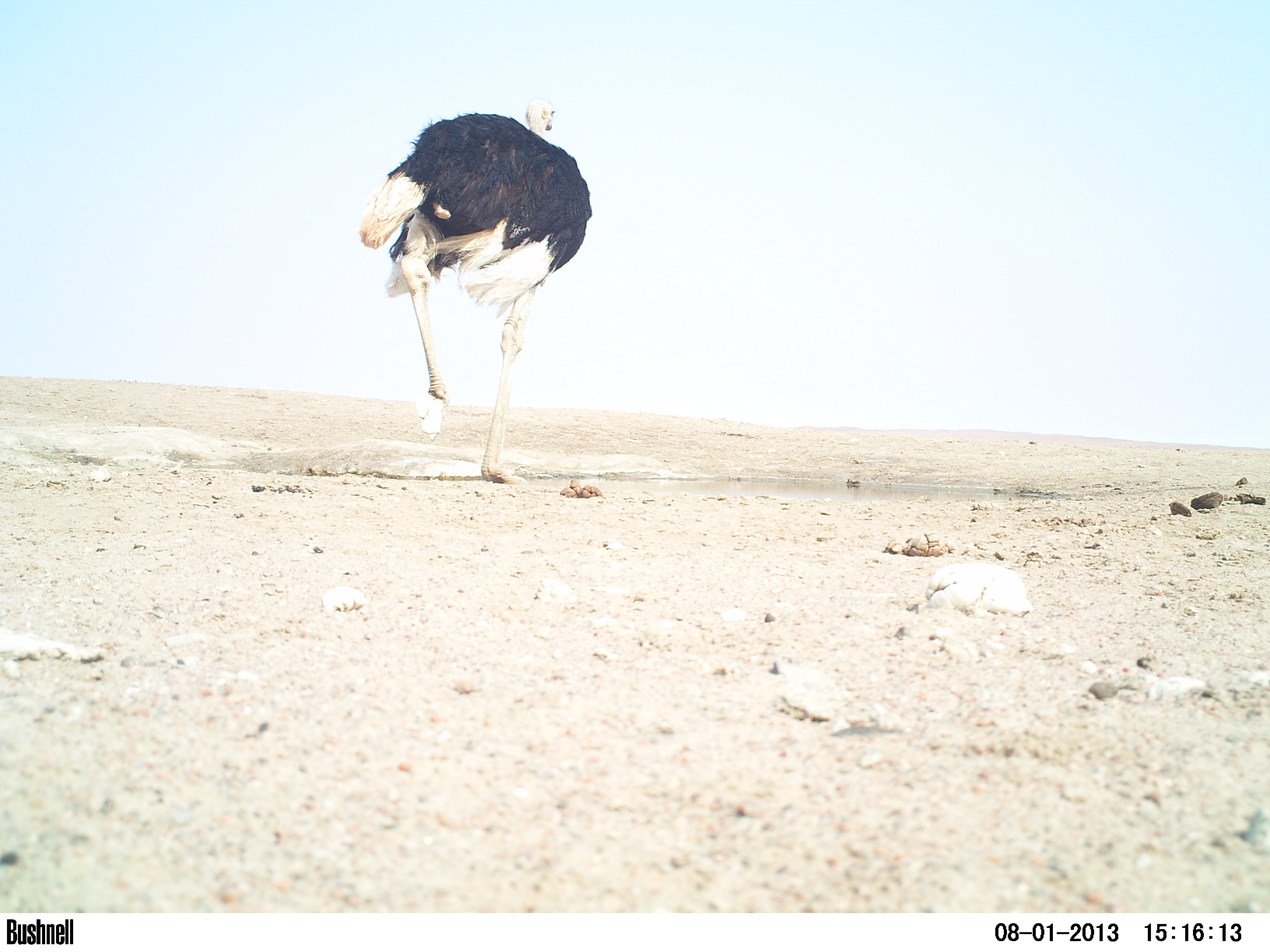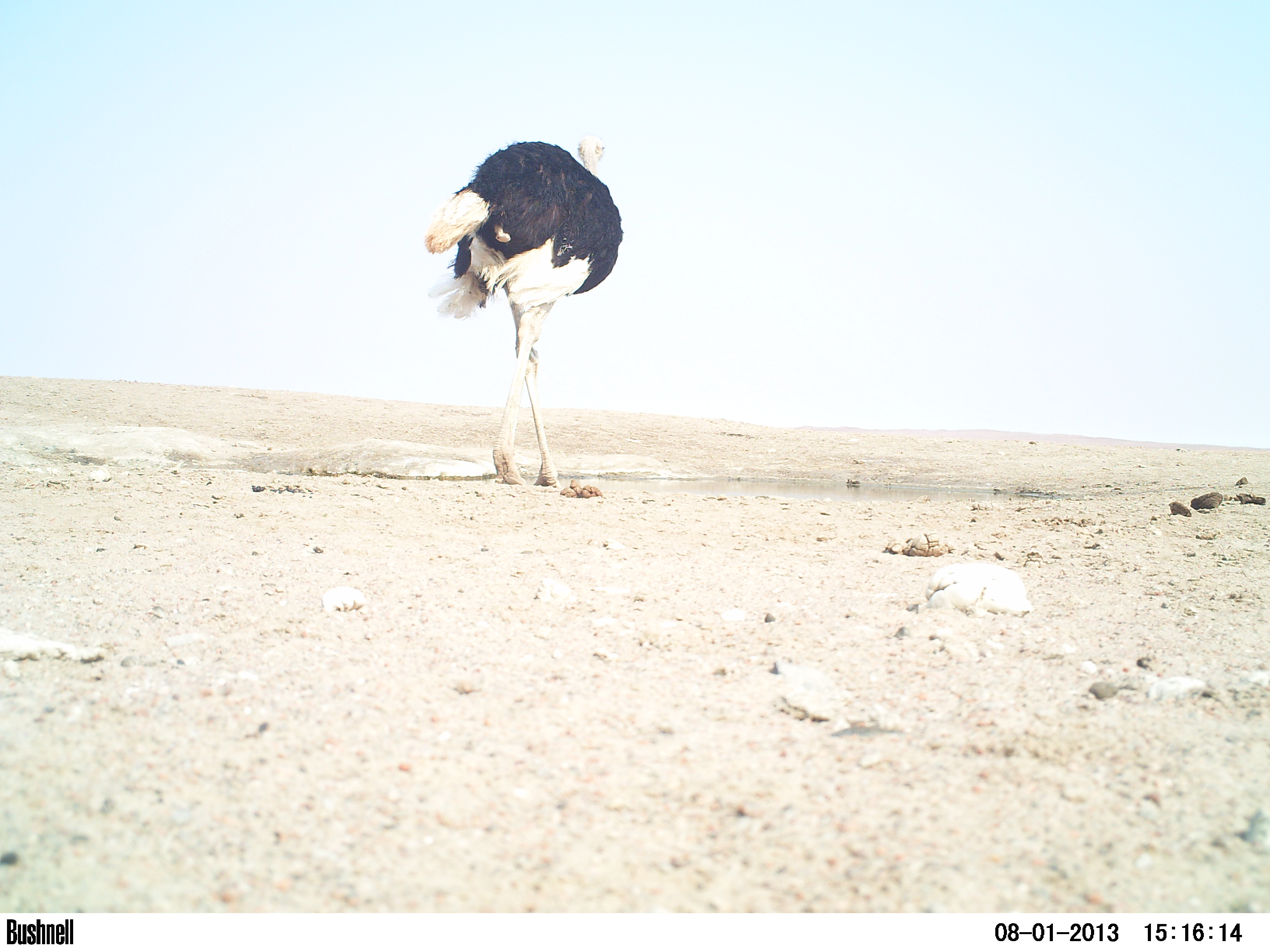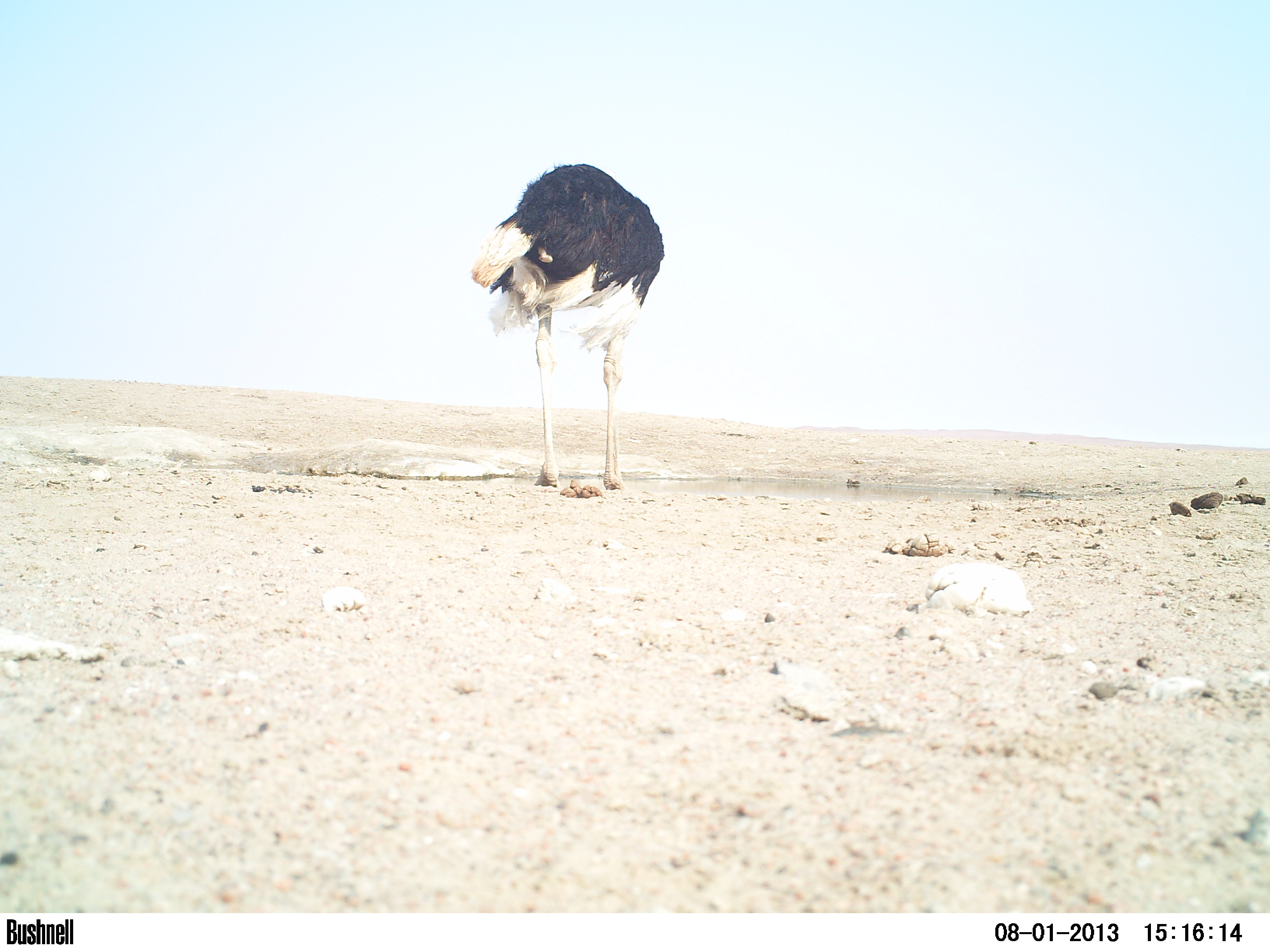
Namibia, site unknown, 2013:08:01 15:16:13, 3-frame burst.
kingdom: Animalia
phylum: Chordata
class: Aves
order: Struthioniformes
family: Struthionidae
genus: Struthio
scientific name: Struthio camelus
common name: common ostrich